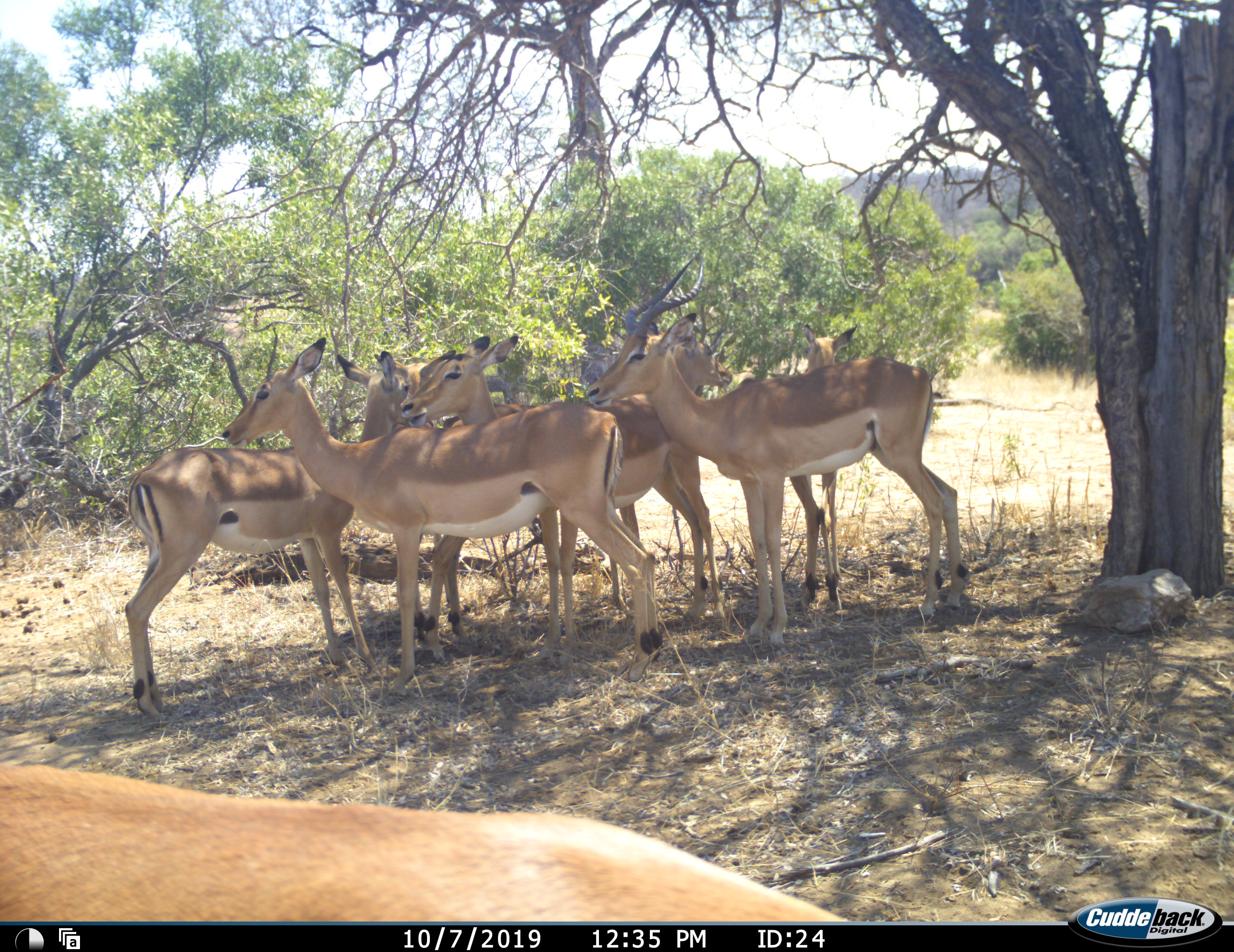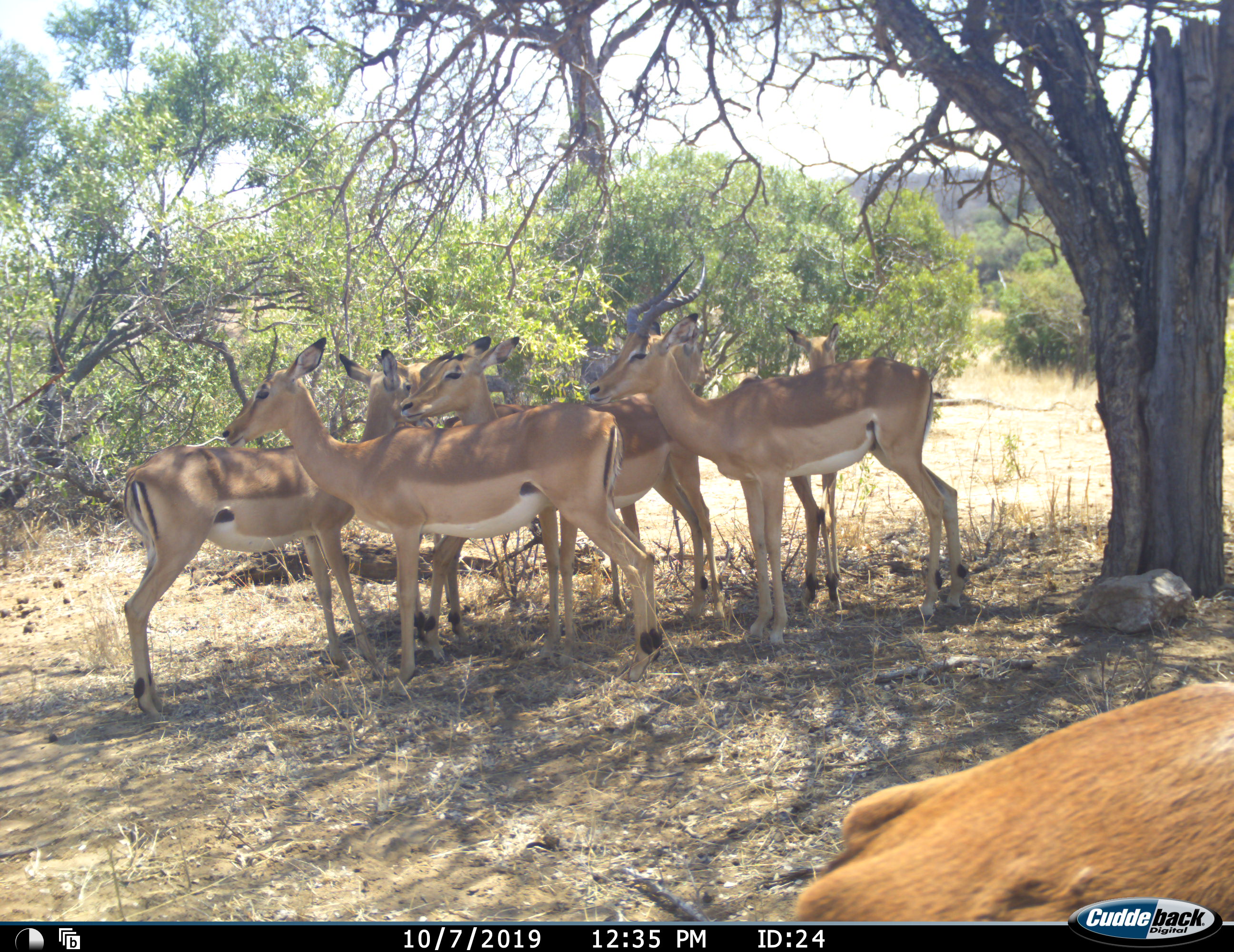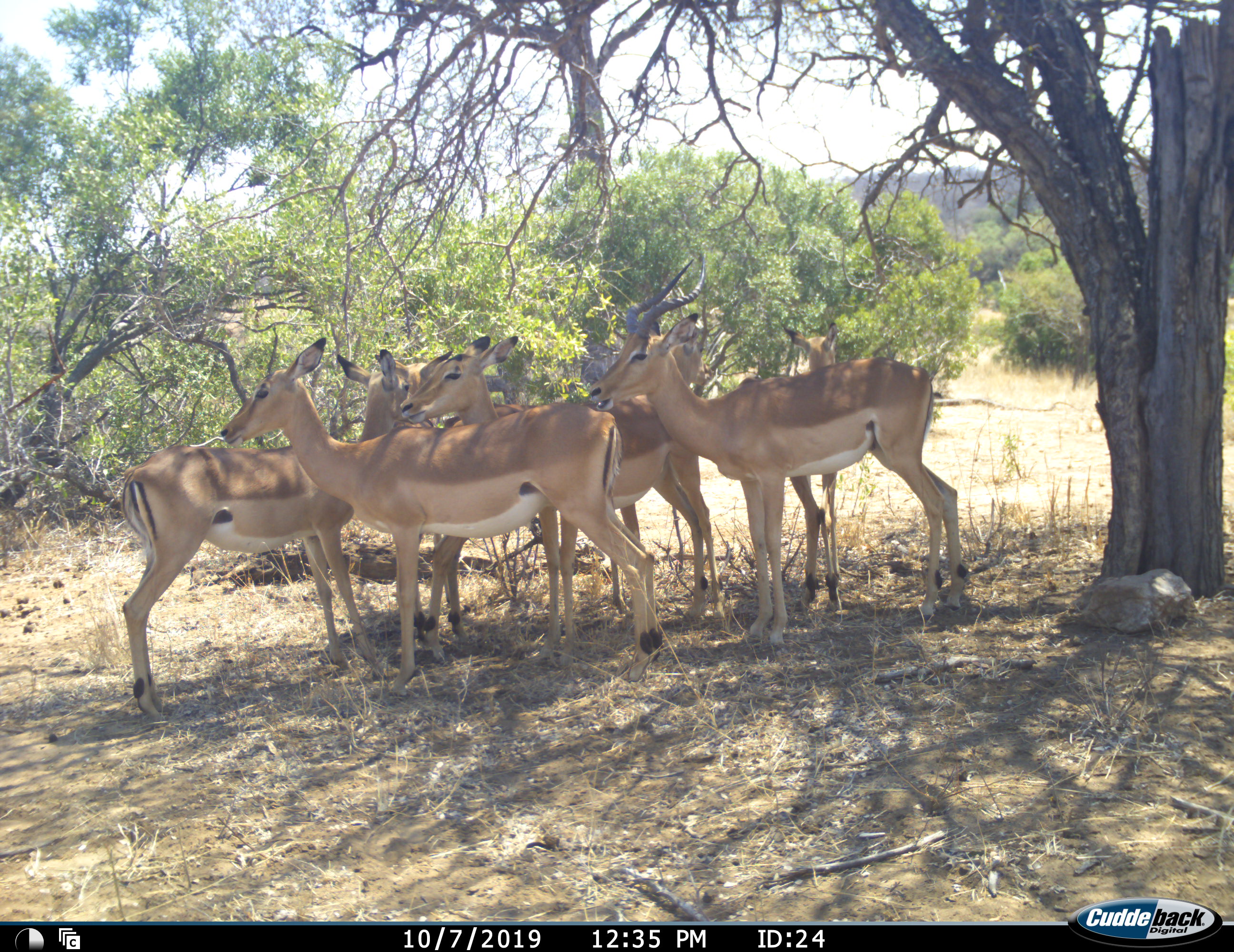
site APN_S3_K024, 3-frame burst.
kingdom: Animalia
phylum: Chordata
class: Mammalia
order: Artiodactyla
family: Bovidae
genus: Aepyceros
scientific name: Aepyceros melampus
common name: impala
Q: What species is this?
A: Impala (Aepyceros melampus).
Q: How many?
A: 7.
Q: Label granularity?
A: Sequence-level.